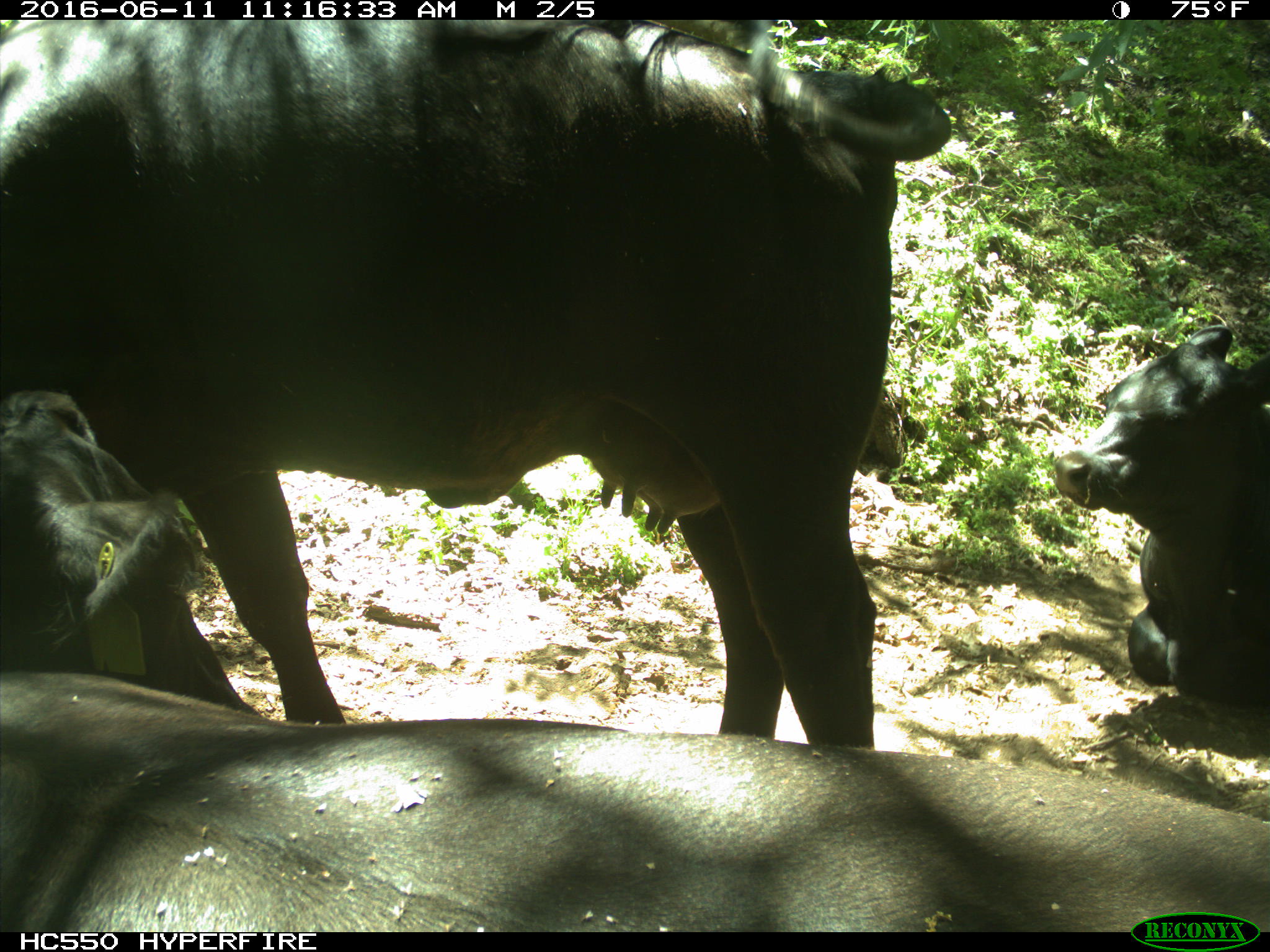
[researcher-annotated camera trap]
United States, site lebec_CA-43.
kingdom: Animalia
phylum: Chordata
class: Mammalia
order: Artiodactyla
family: Bovidae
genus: Bos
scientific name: Bos taurus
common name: domestic cow